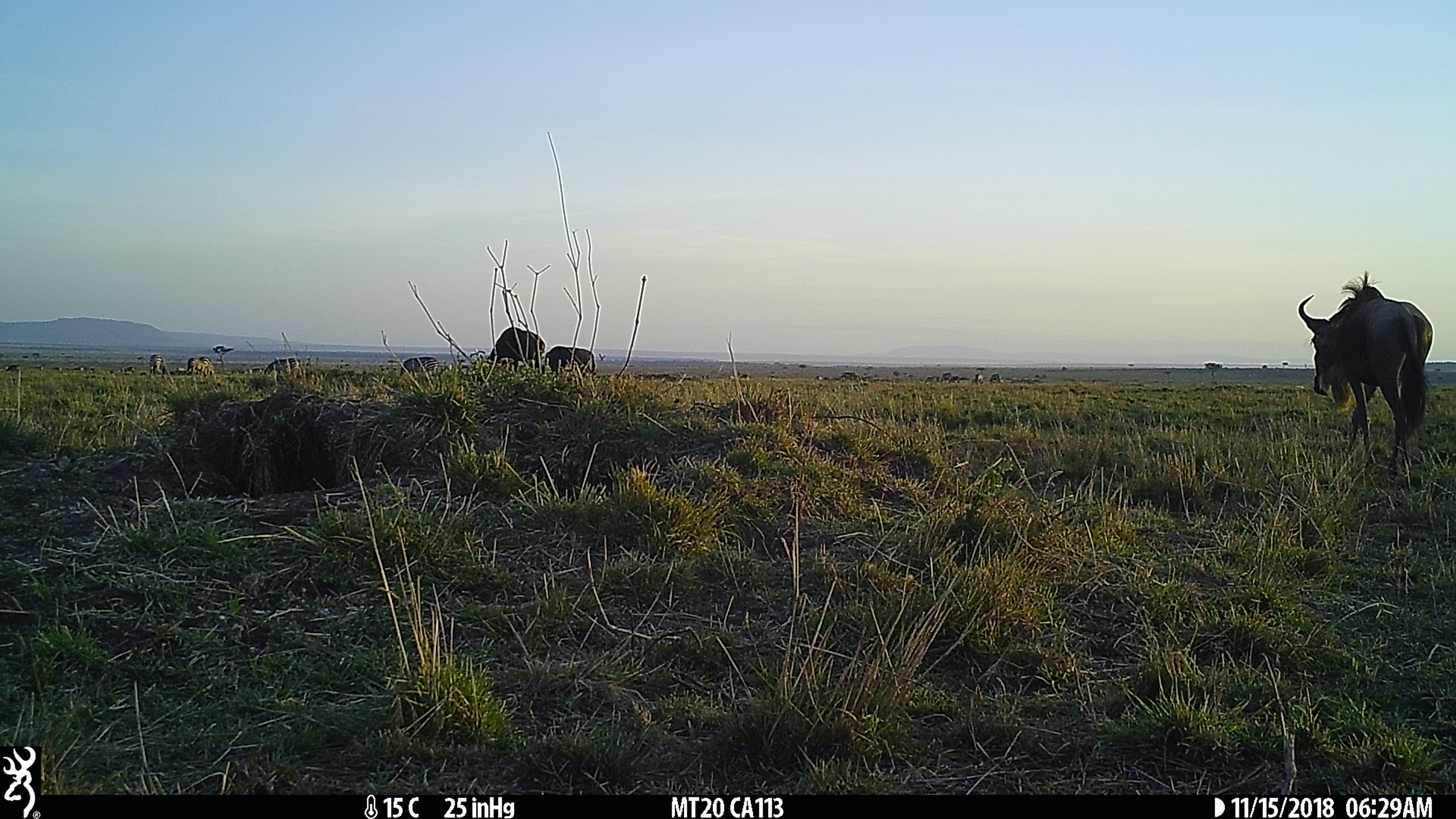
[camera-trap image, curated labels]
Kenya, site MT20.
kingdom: Animalia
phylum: Chordata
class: Mammalia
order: Artiodactyla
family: Bovidae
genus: Connochaetes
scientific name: Connochaetes taurinus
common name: blue wildebeest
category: wildebeest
Wildebeest (blue wildebeest) (Connochaetes taurinus).